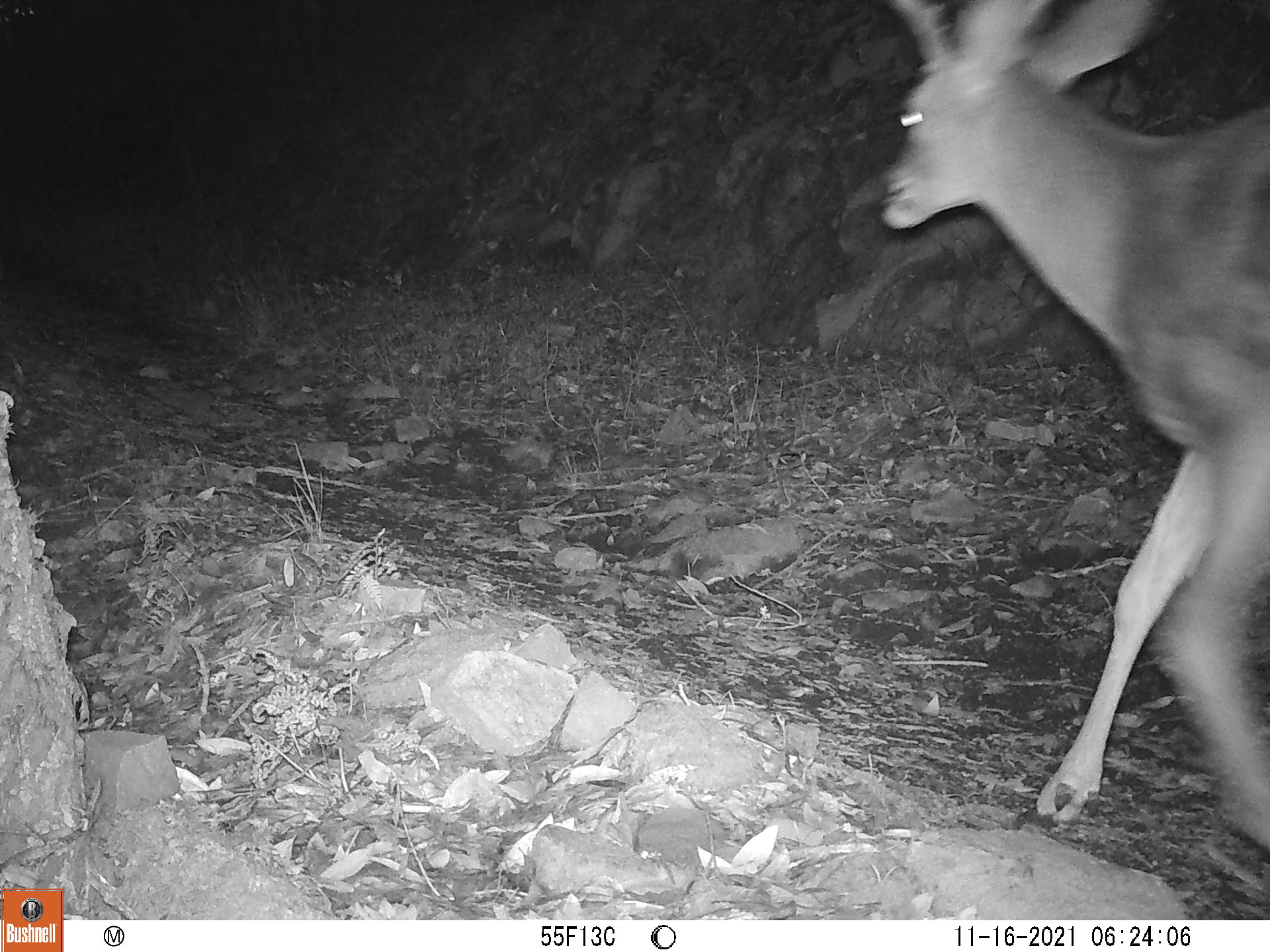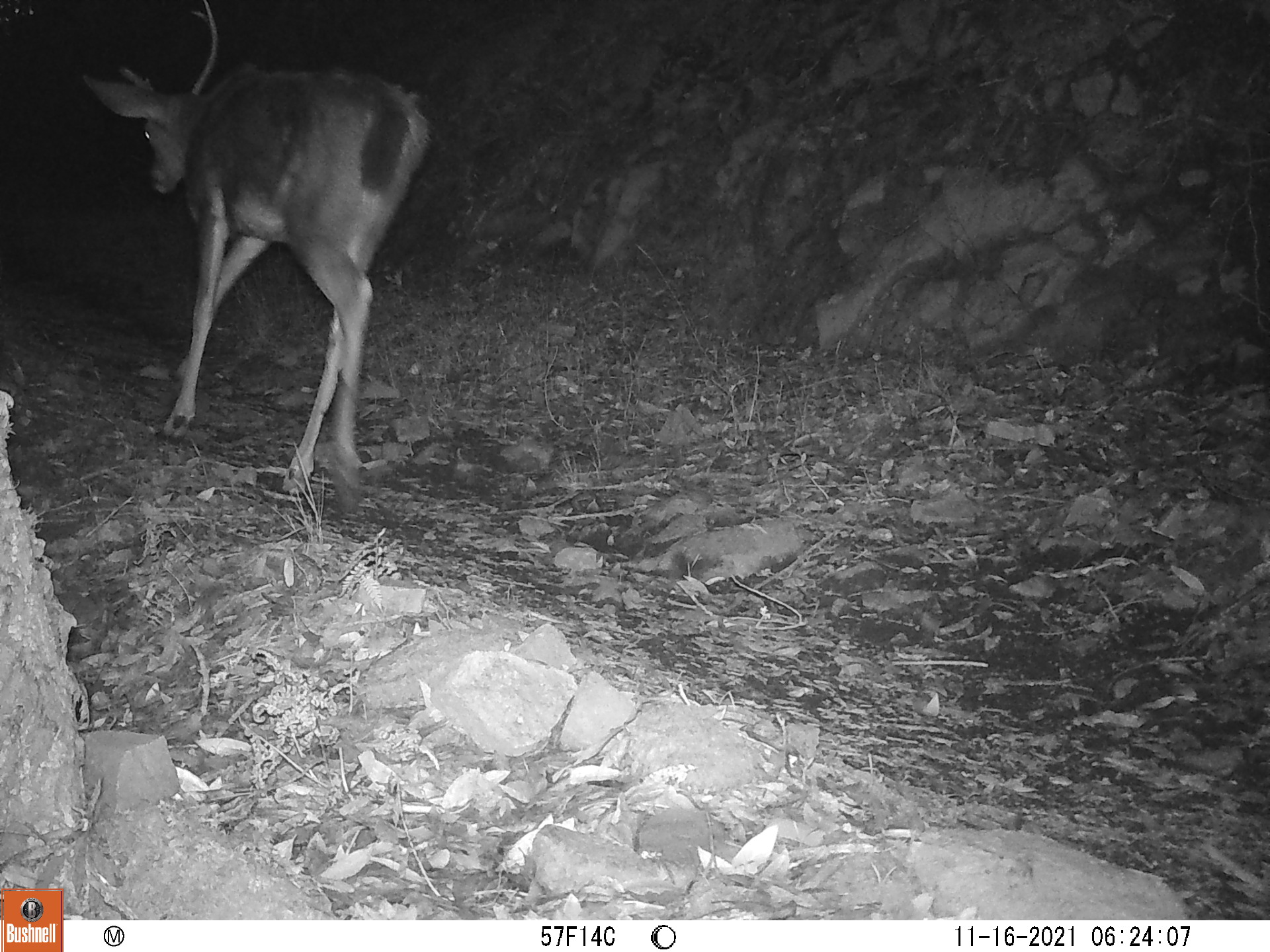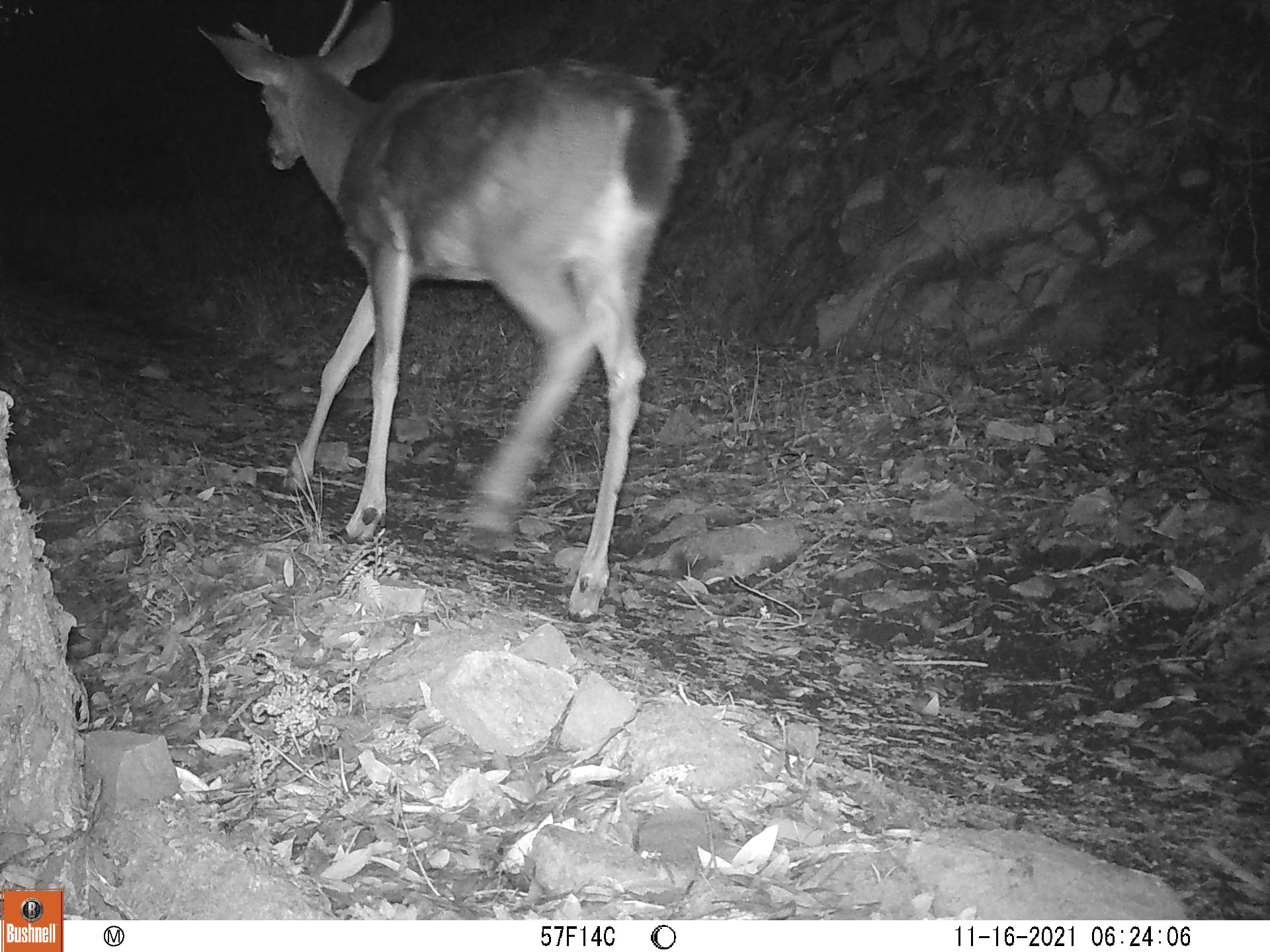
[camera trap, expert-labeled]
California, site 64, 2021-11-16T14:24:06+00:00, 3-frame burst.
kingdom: Animalia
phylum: Chordata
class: Mammalia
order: Artiodactyla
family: Cervidae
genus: Odocoileus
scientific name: Odocoileus hemionus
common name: mule deer